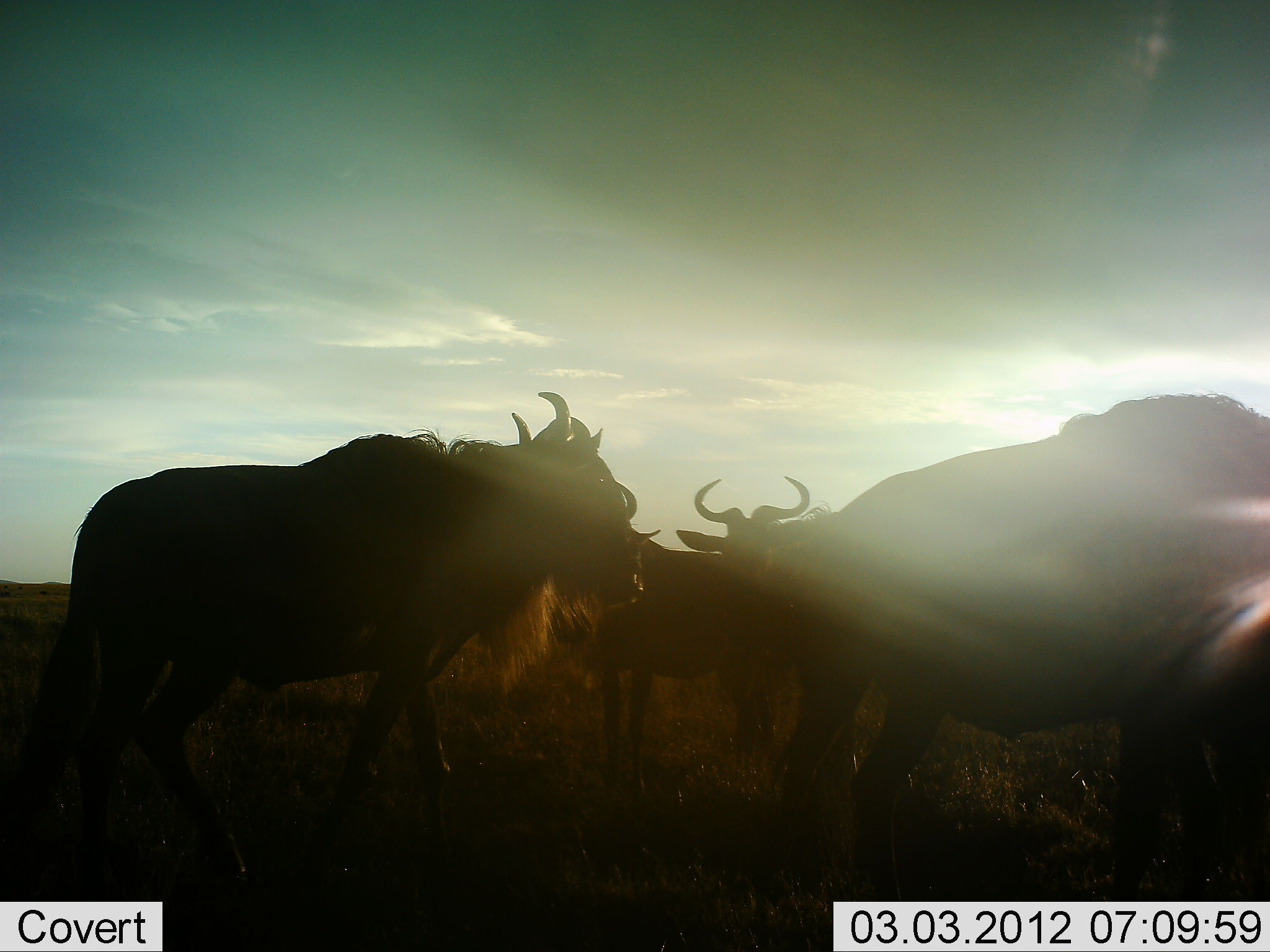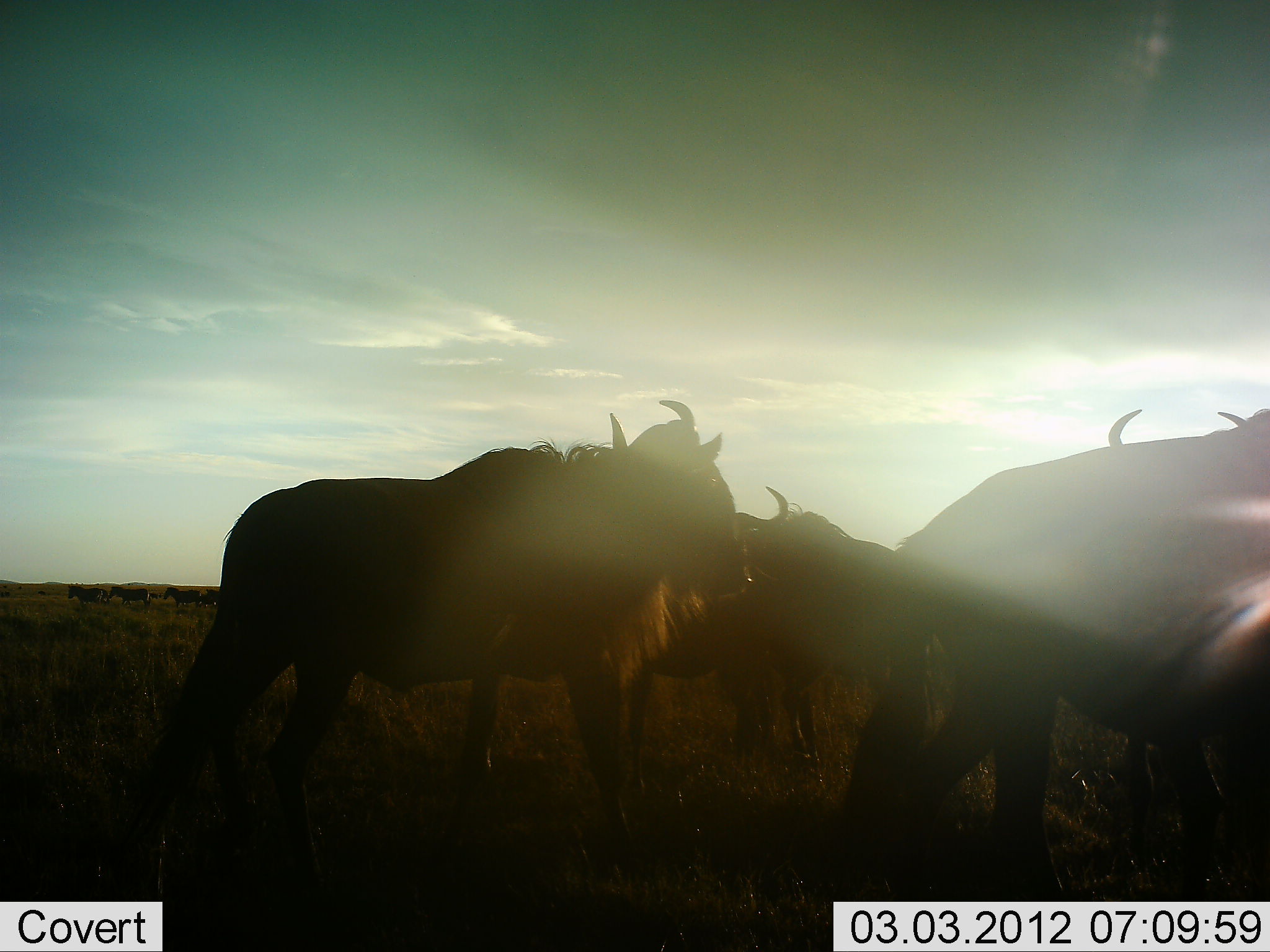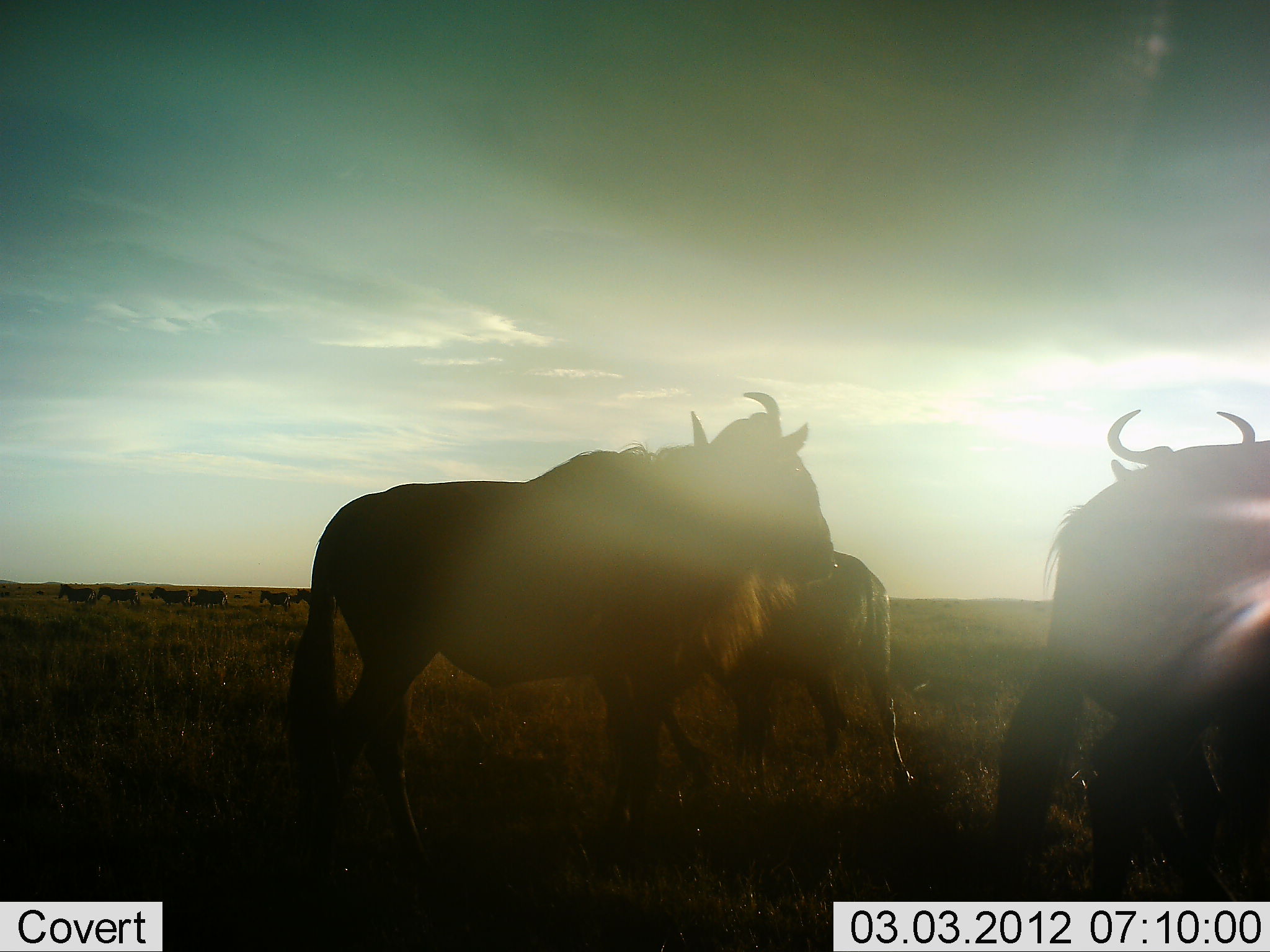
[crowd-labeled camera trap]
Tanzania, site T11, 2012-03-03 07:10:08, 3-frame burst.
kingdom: Animalia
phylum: Chordata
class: Mammalia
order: Artiodactyla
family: Bovidae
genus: Connochaetes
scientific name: Connochaetes taurinus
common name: blue wildebeest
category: wildebeest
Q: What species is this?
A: Wildebeest (blue wildebeest) (Connochaetes taurinus).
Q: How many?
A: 5.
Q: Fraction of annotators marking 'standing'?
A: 67%.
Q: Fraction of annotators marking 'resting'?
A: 11%.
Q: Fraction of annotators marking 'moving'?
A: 67%.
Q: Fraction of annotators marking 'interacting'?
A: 6%.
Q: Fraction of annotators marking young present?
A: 0%.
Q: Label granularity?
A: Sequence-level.